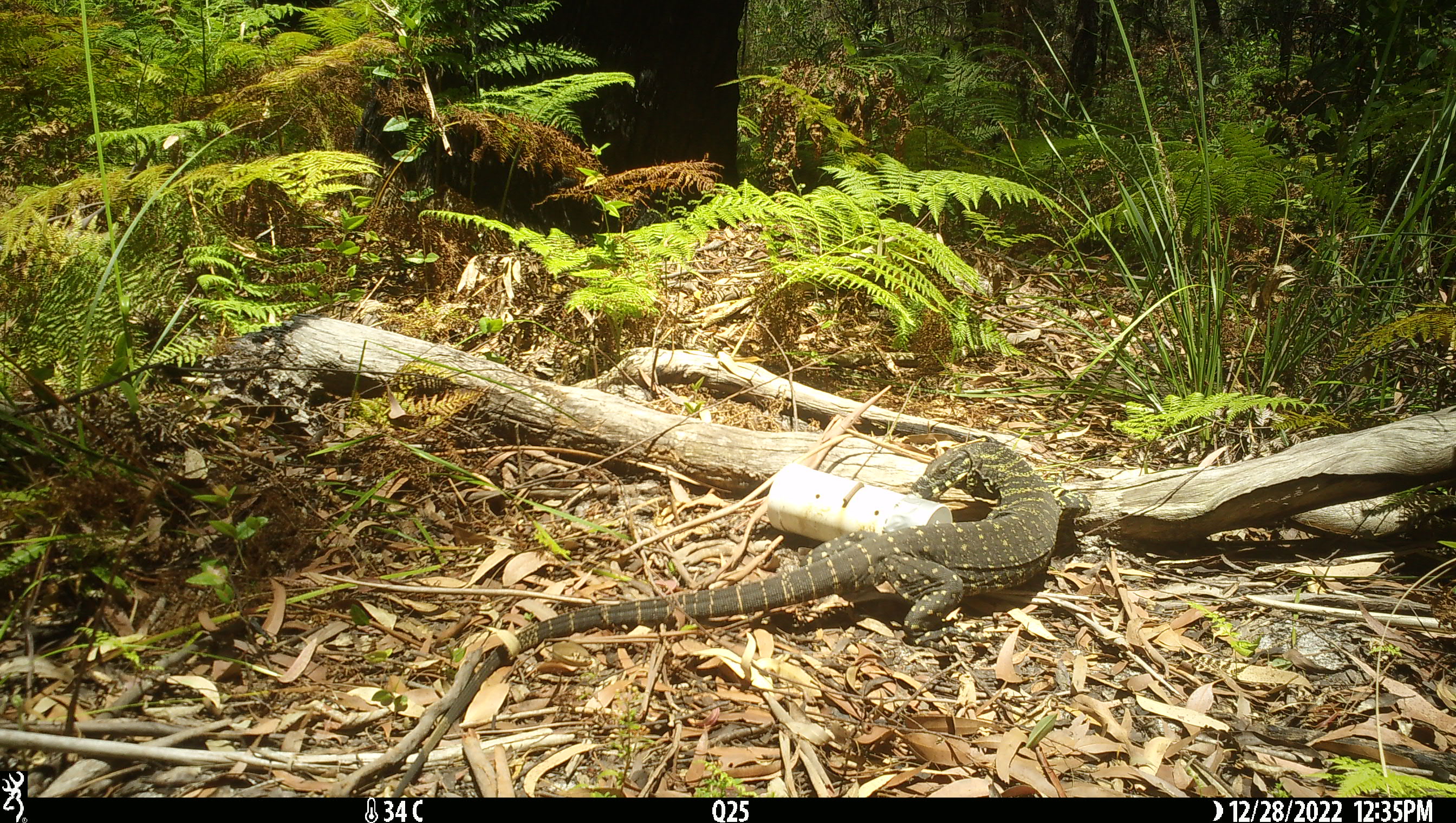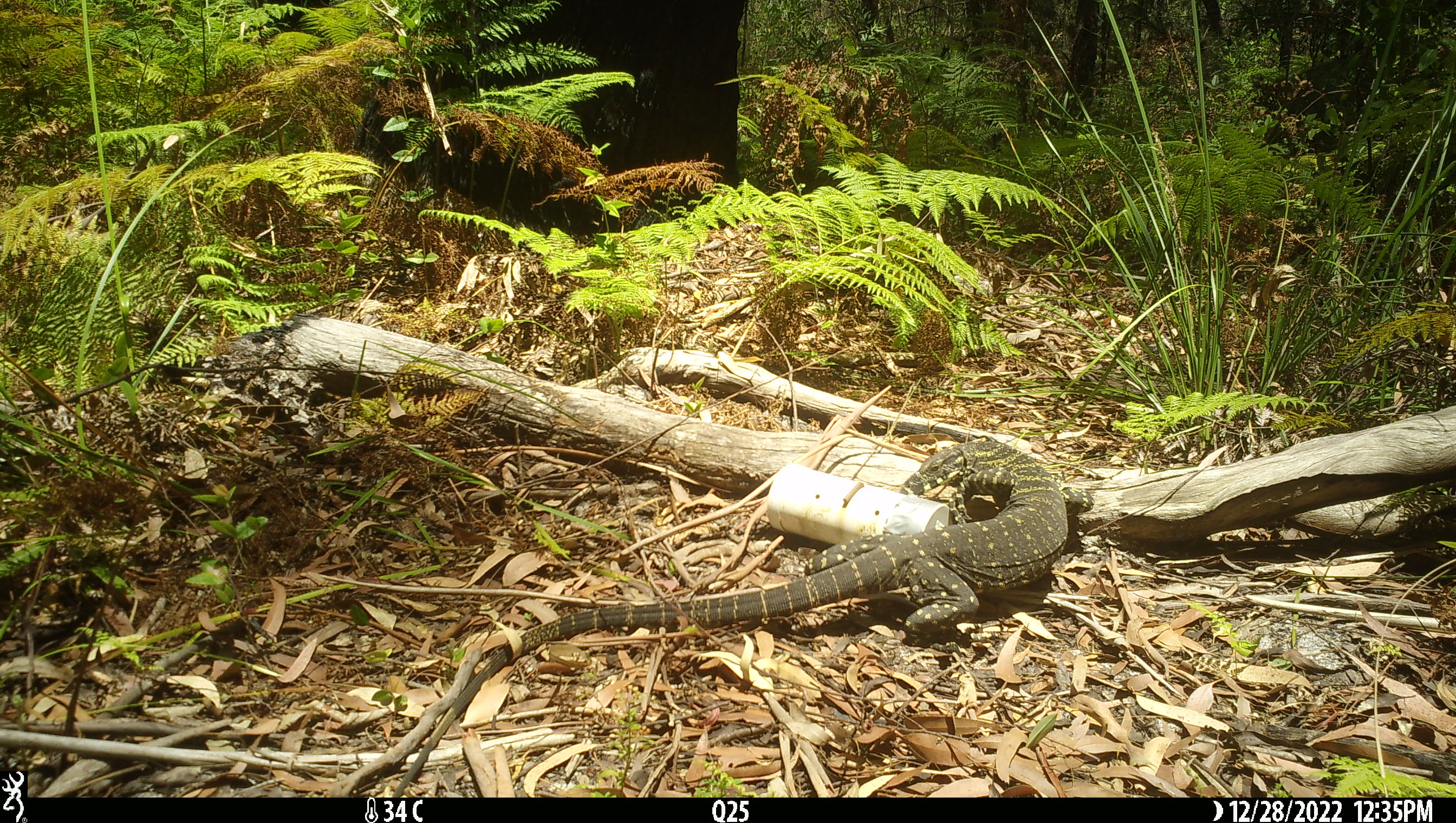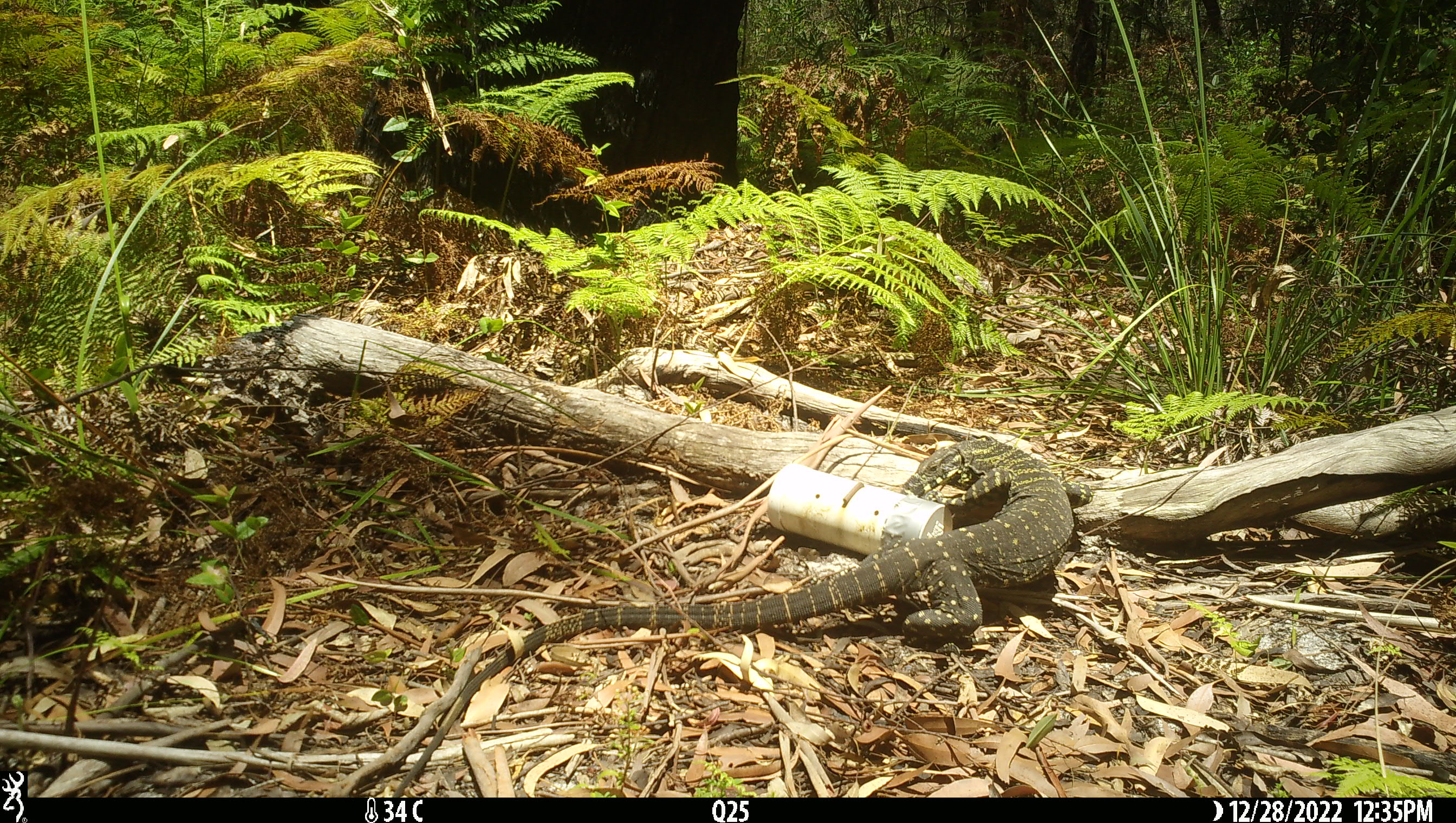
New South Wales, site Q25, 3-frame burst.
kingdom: Animalia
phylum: Chordata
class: Reptilia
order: Squamata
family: Varanidae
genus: Varanus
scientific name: Varanus varius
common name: lace monitor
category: goanna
Goanna (lace monitor) (Varanus varius).